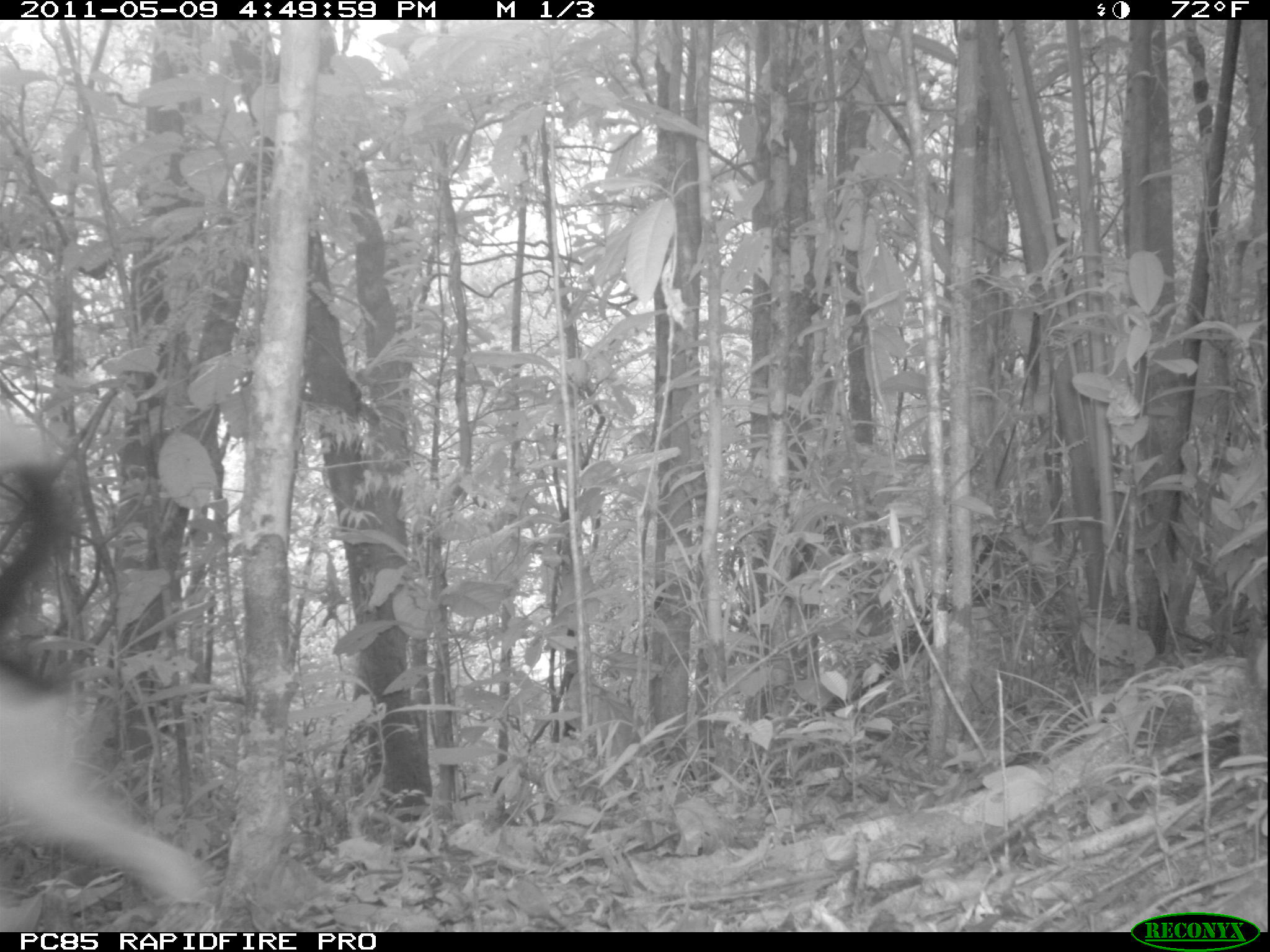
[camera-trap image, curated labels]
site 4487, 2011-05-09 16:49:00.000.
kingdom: Animalia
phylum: Chordata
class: Mammalia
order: Carnivora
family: Canidae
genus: Canis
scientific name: Canis familiaris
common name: domestic dog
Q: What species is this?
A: Canis familiaris (domestic dog).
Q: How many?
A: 2.